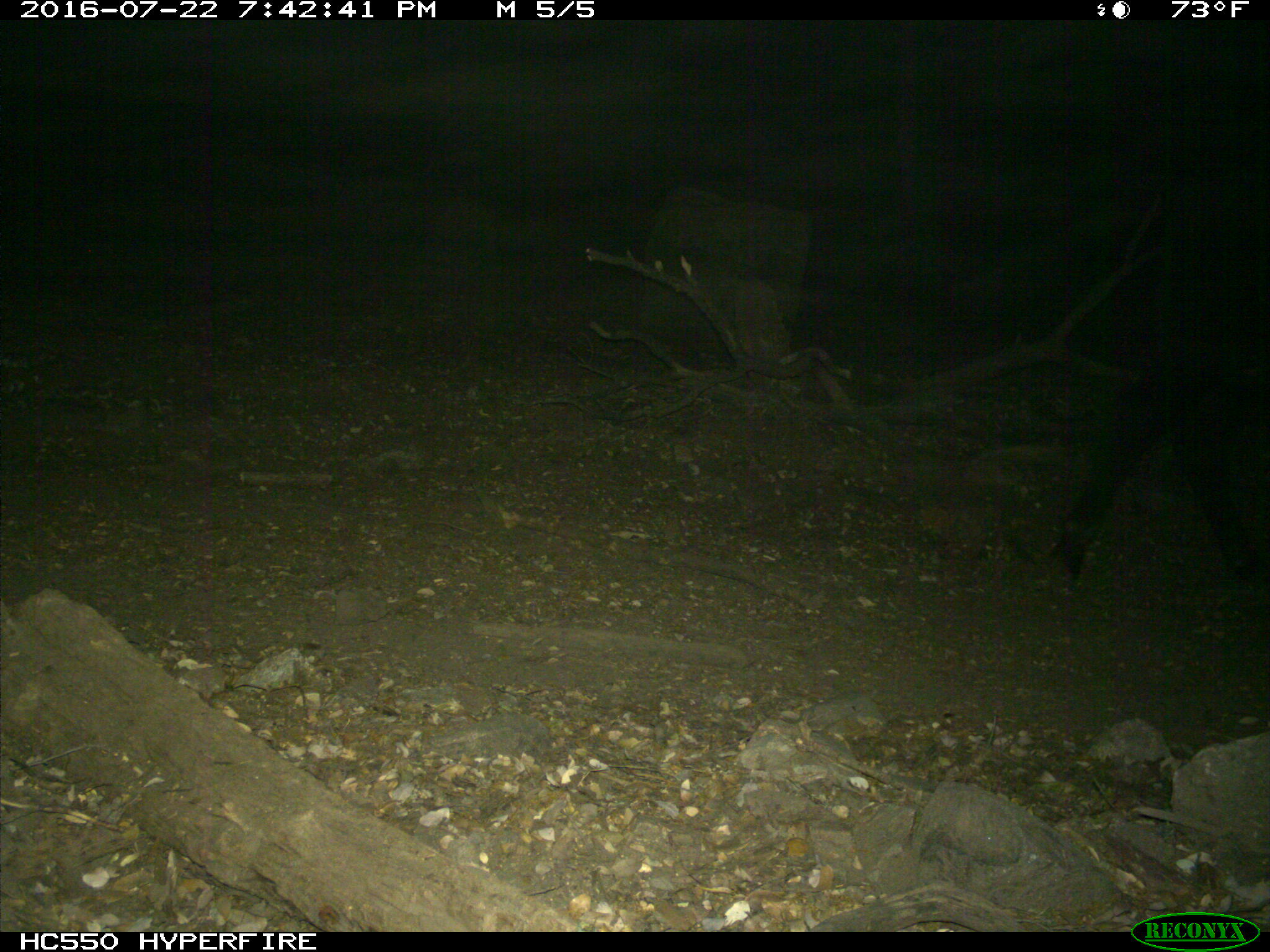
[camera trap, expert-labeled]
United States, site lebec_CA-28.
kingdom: Animalia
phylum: Chordata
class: Mammalia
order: Artiodactyla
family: Bovidae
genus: Bos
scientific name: Bos taurus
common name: domestic cow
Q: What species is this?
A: Bos taurus (domestic cow).